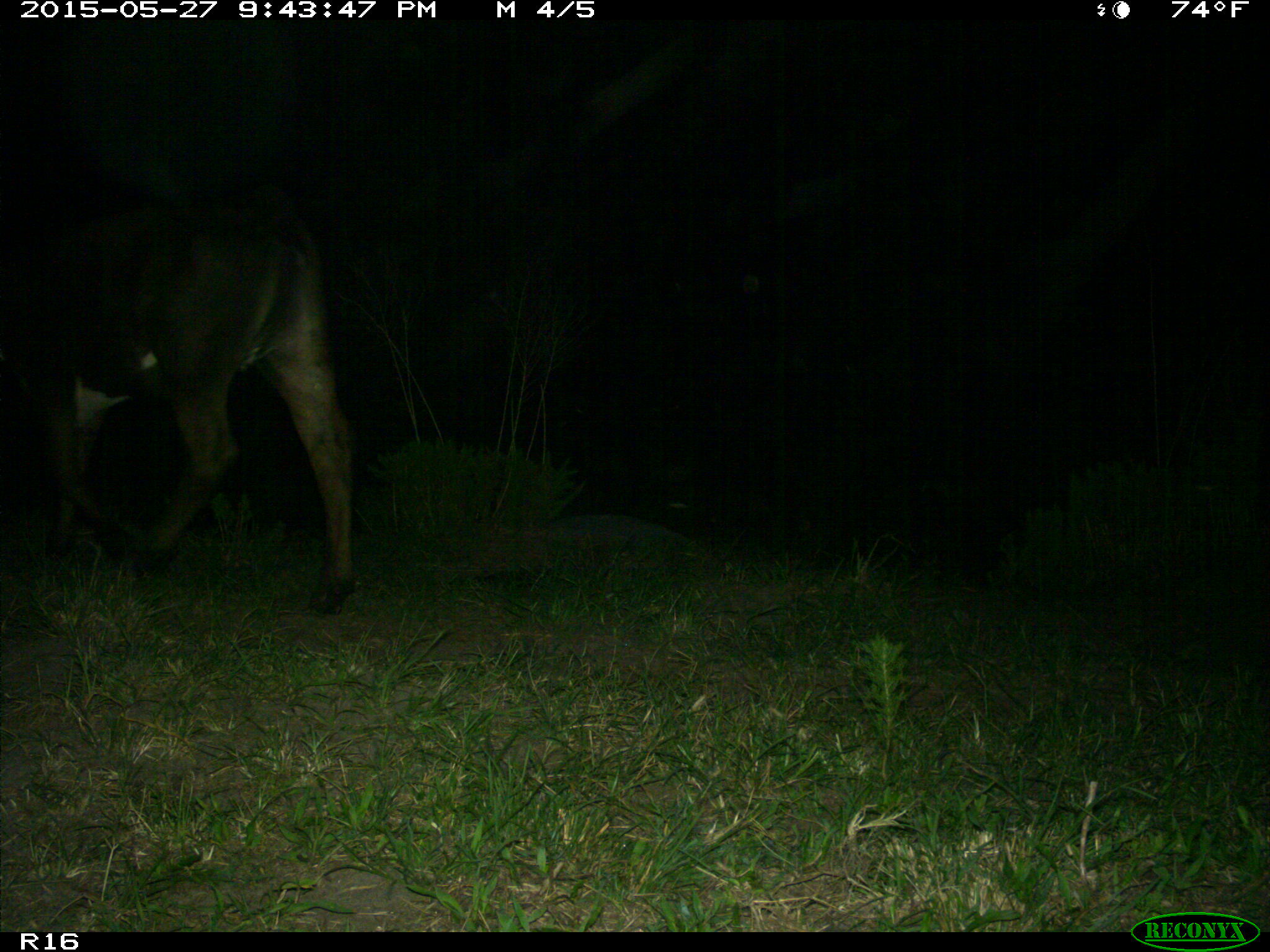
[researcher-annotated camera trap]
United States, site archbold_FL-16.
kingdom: Animalia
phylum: Chordata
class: Mammalia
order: Artiodactyla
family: Bovidae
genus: Bos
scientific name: Bos taurus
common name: domestic cow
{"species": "Bos taurus (domestic cow)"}